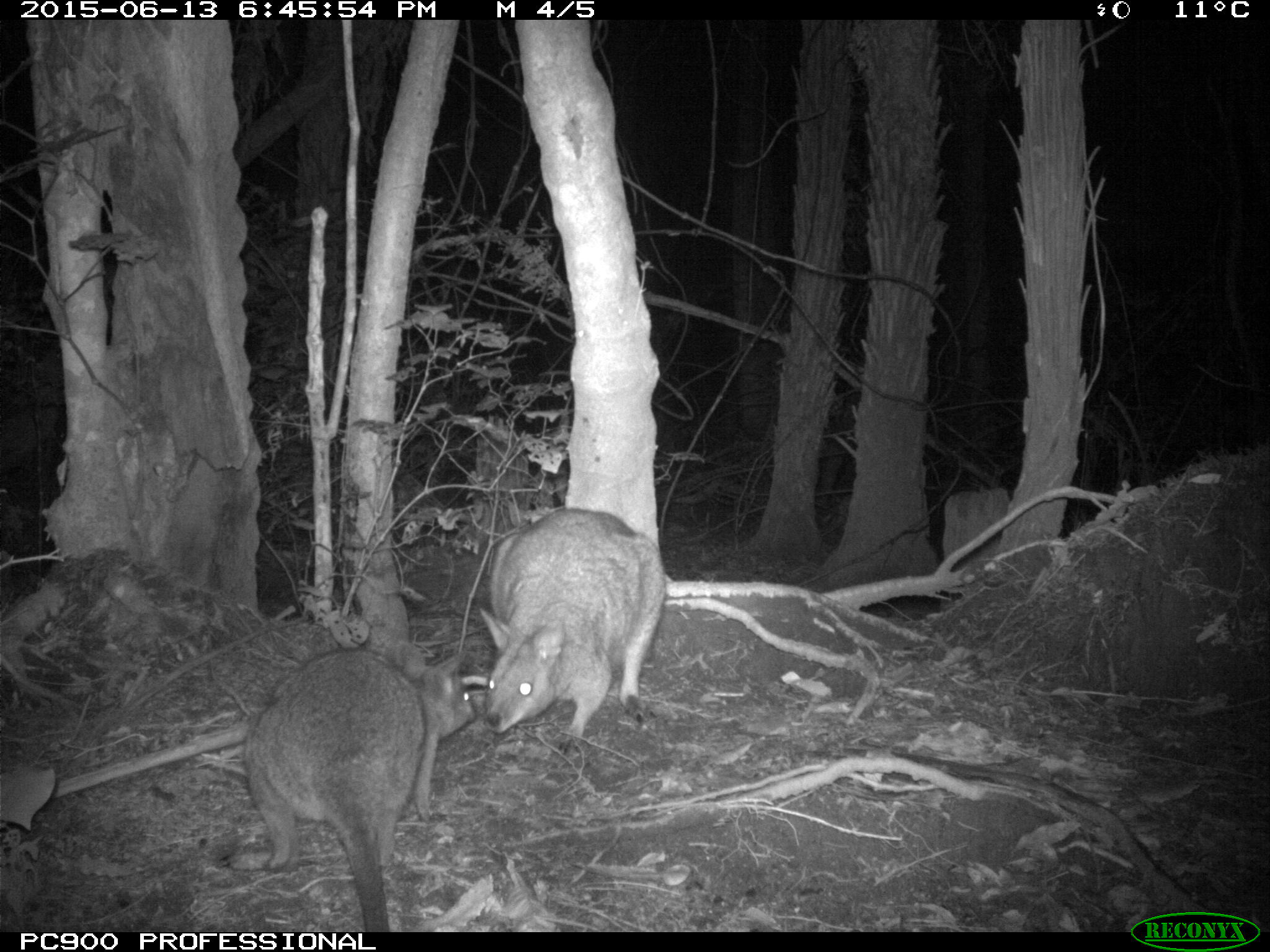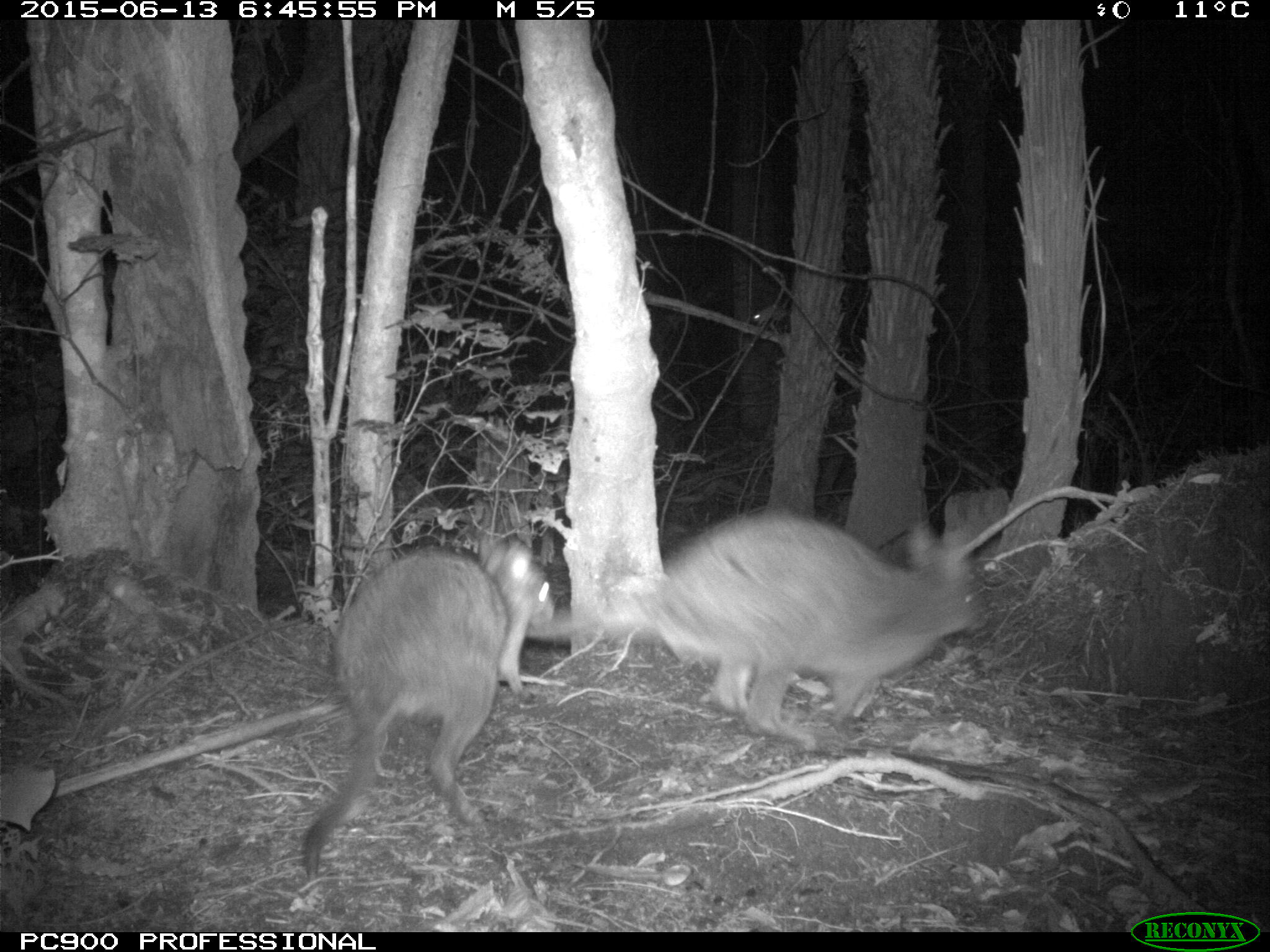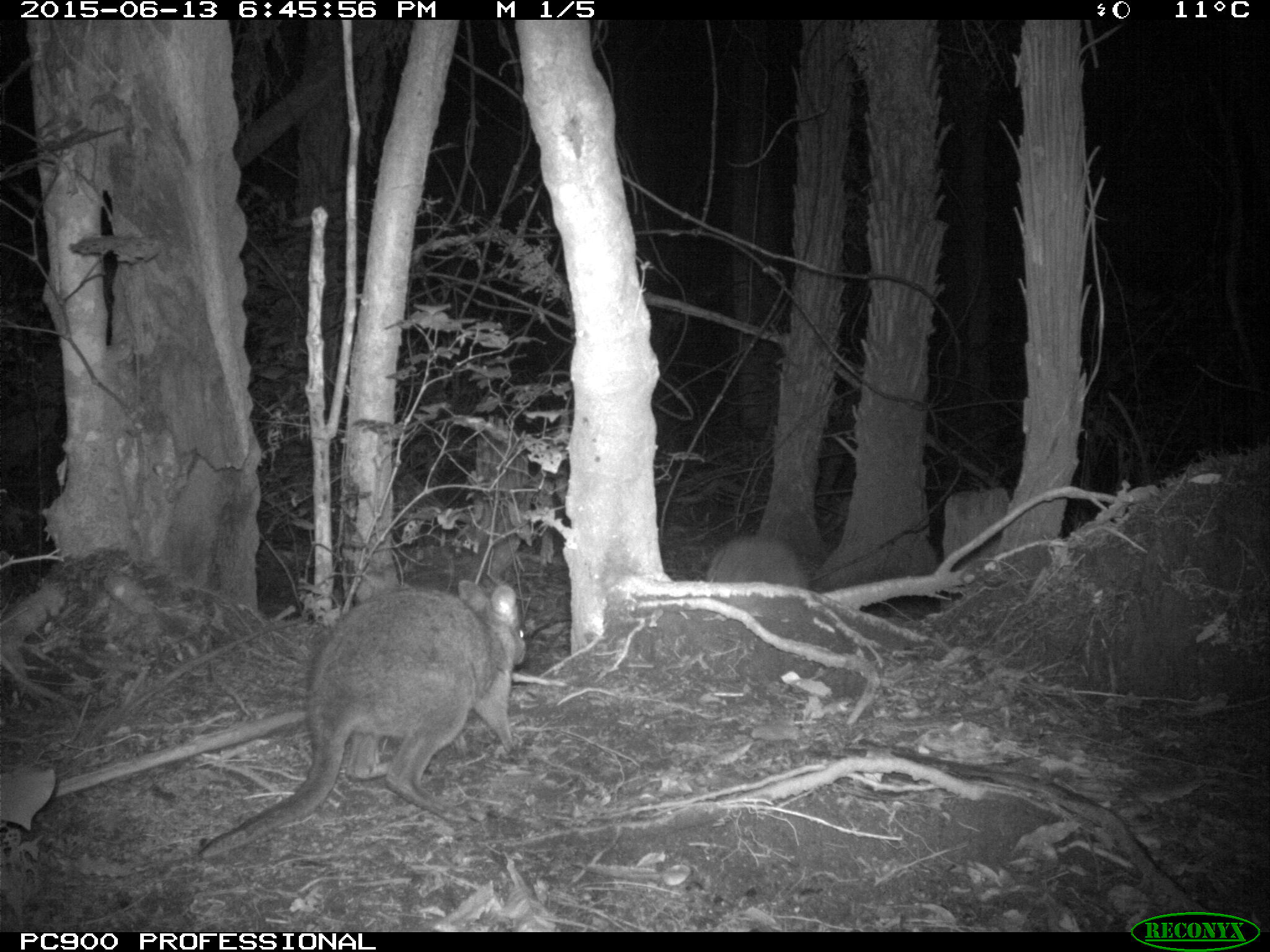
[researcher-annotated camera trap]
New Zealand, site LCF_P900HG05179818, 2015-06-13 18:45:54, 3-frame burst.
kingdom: Animalia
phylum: Chordata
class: Mammalia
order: Diprotodontia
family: Macropodidae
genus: Notamacropus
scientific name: Notamacropus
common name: wallaby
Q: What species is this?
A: Wallaby (Notamacropus).